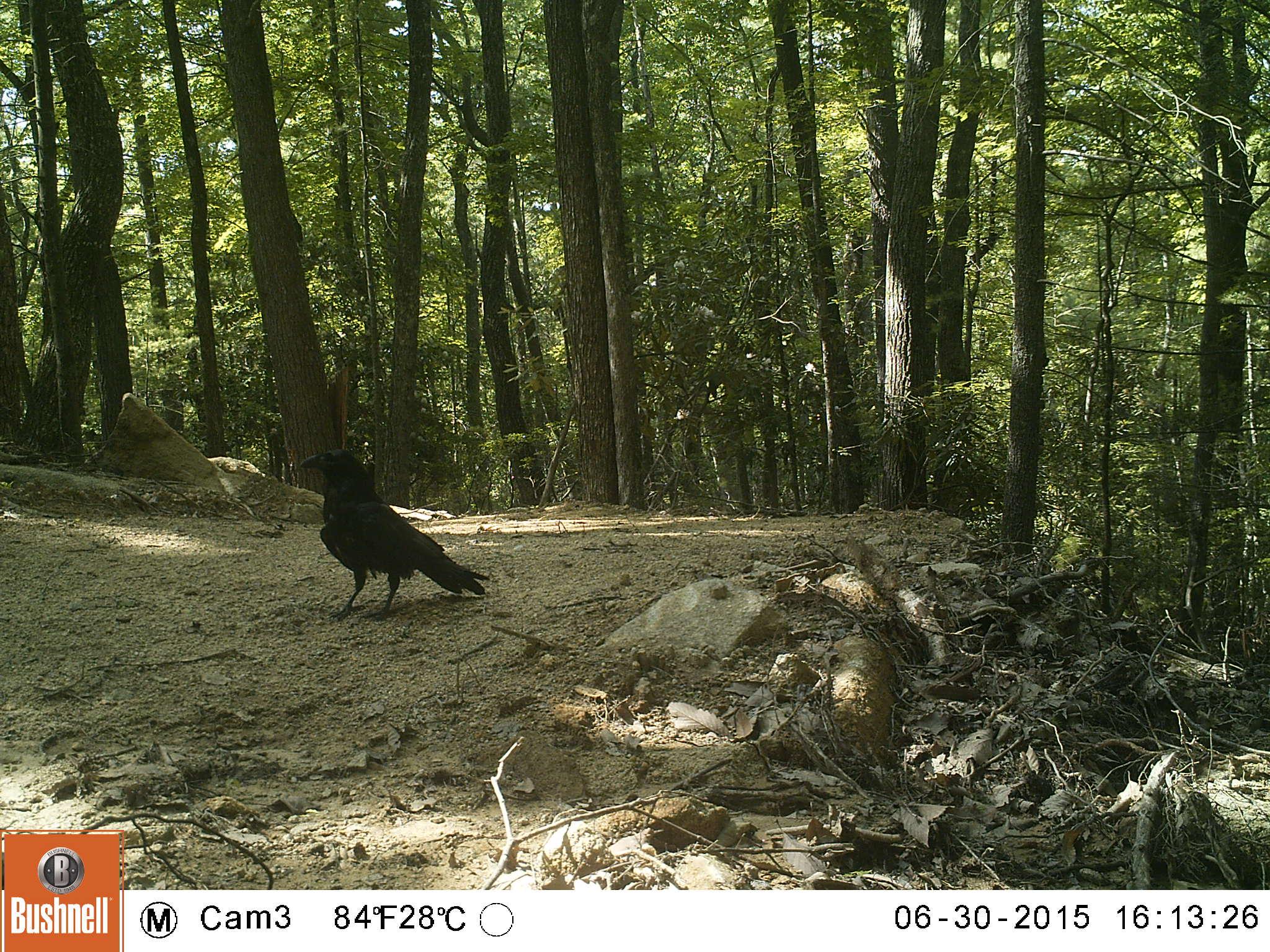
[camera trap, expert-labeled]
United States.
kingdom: Animalia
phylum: Chordata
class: Aves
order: Passeriformes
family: Corvidae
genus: Corvus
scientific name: Corvus brachyrhynchos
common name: american crow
American Crow (Corvus brachyrhynchos).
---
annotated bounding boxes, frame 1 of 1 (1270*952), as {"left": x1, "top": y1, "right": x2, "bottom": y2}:
American Crow: {"left": 292, "top": 435, "right": 493, "bottom": 622}